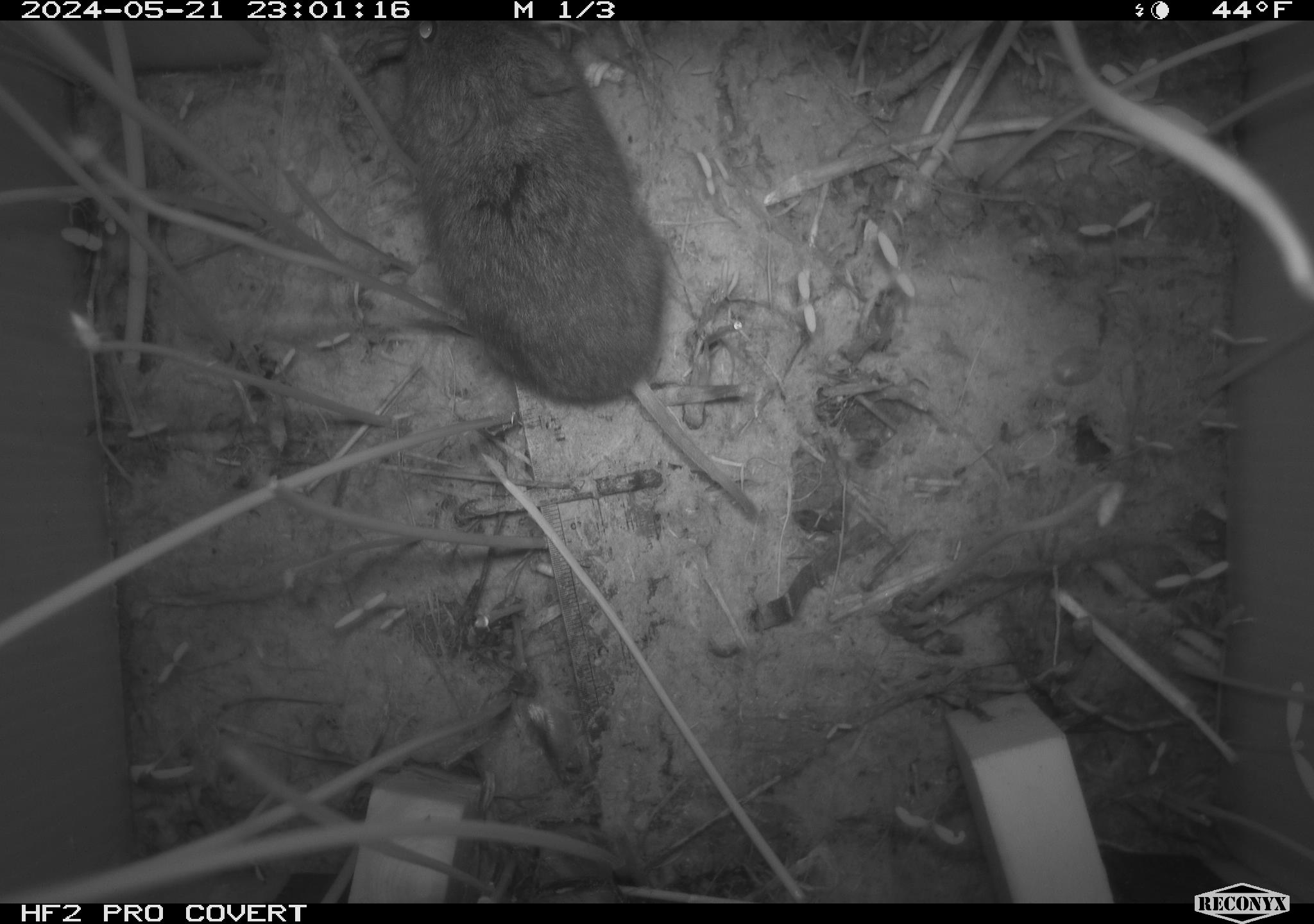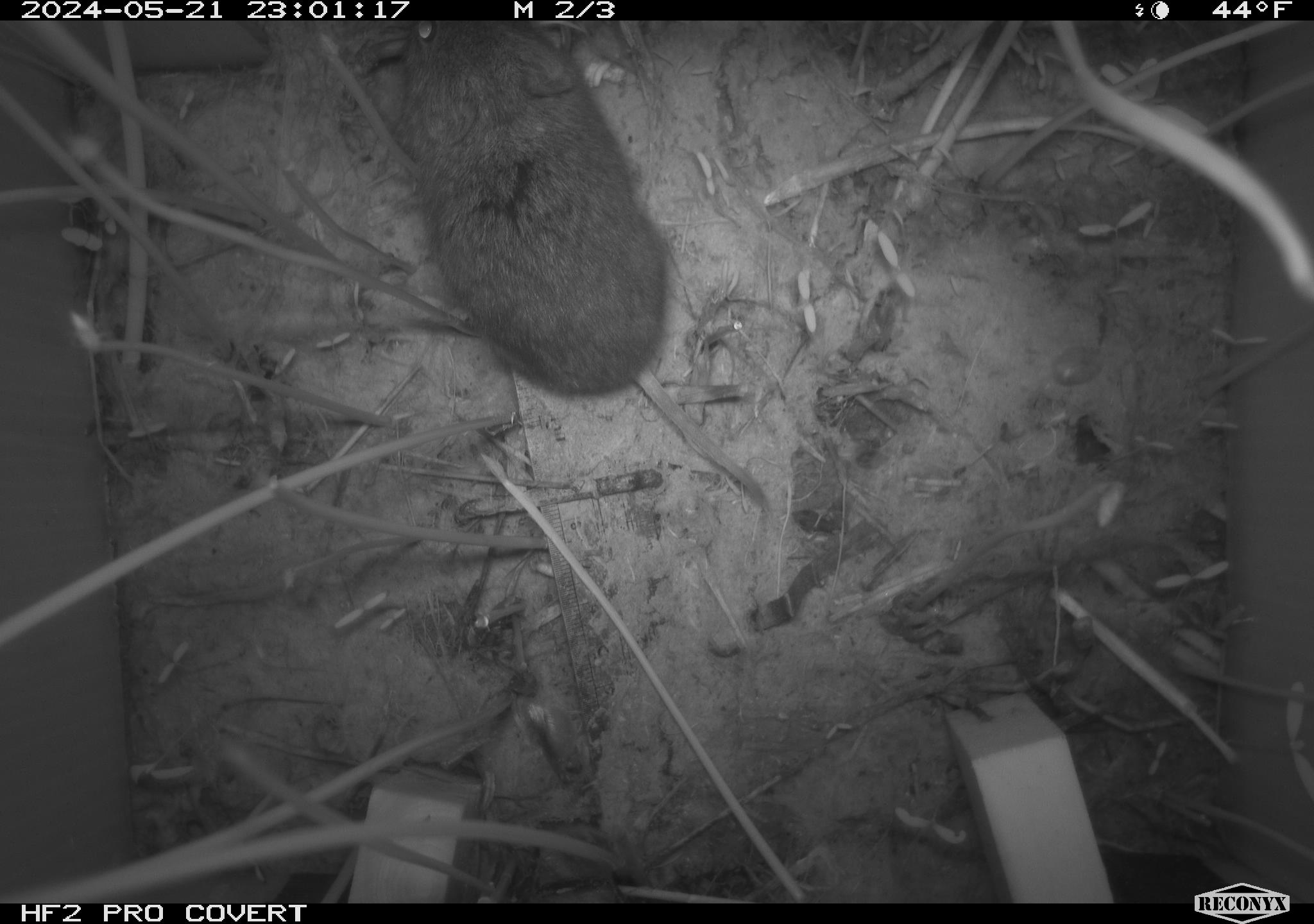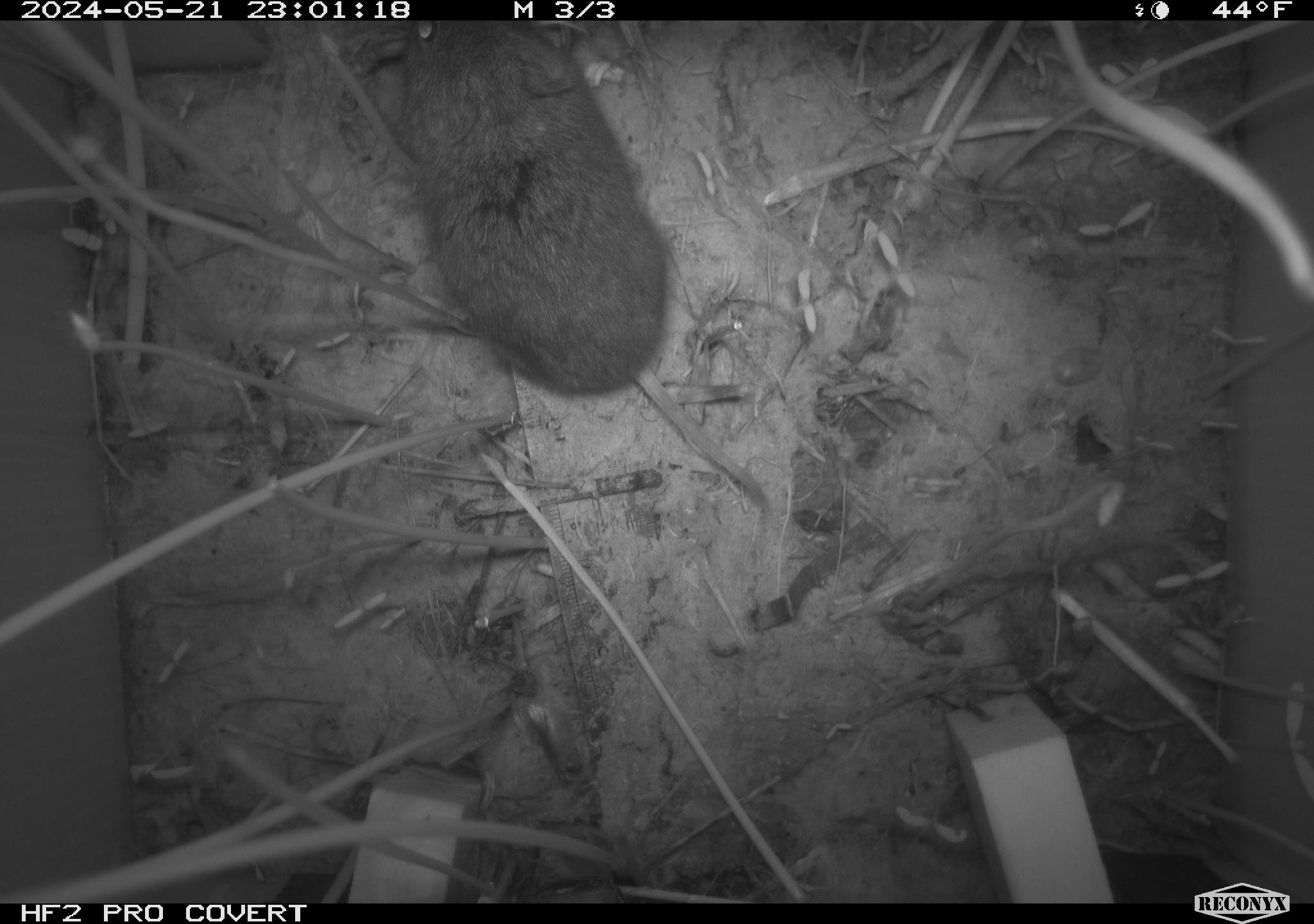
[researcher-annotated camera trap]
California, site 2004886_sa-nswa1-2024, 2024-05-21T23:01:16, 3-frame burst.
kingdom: Animalia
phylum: Chordata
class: Mammalia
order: Rodentia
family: Cricetidae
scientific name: Arvicolinae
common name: voles, lemmings, and muskrats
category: arvicolinae subfamily